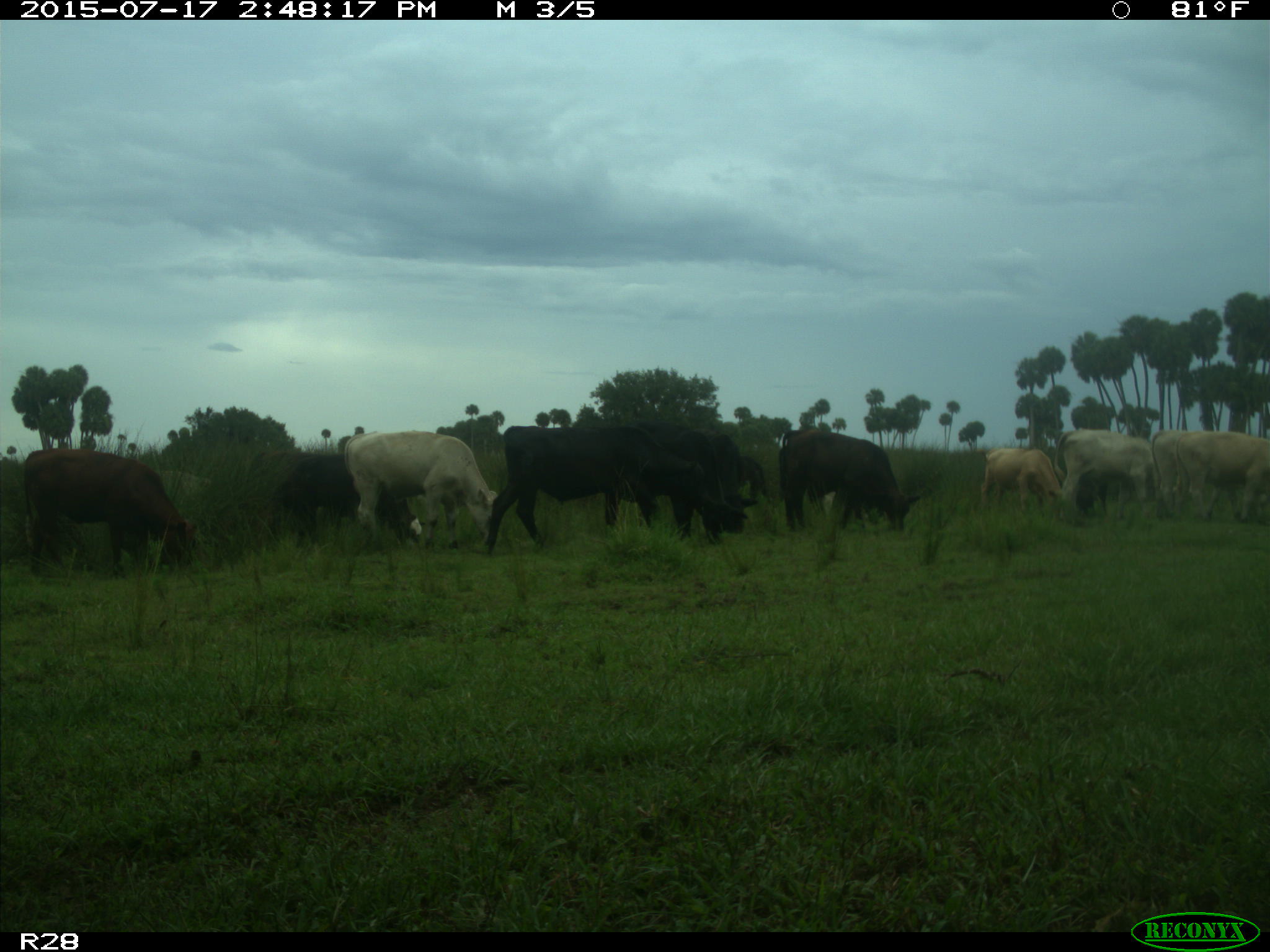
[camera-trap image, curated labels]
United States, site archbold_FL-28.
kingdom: Animalia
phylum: Chordata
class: Mammalia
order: Artiodactyla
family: Bovidae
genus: Bos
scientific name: Bos taurus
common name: domestic cow